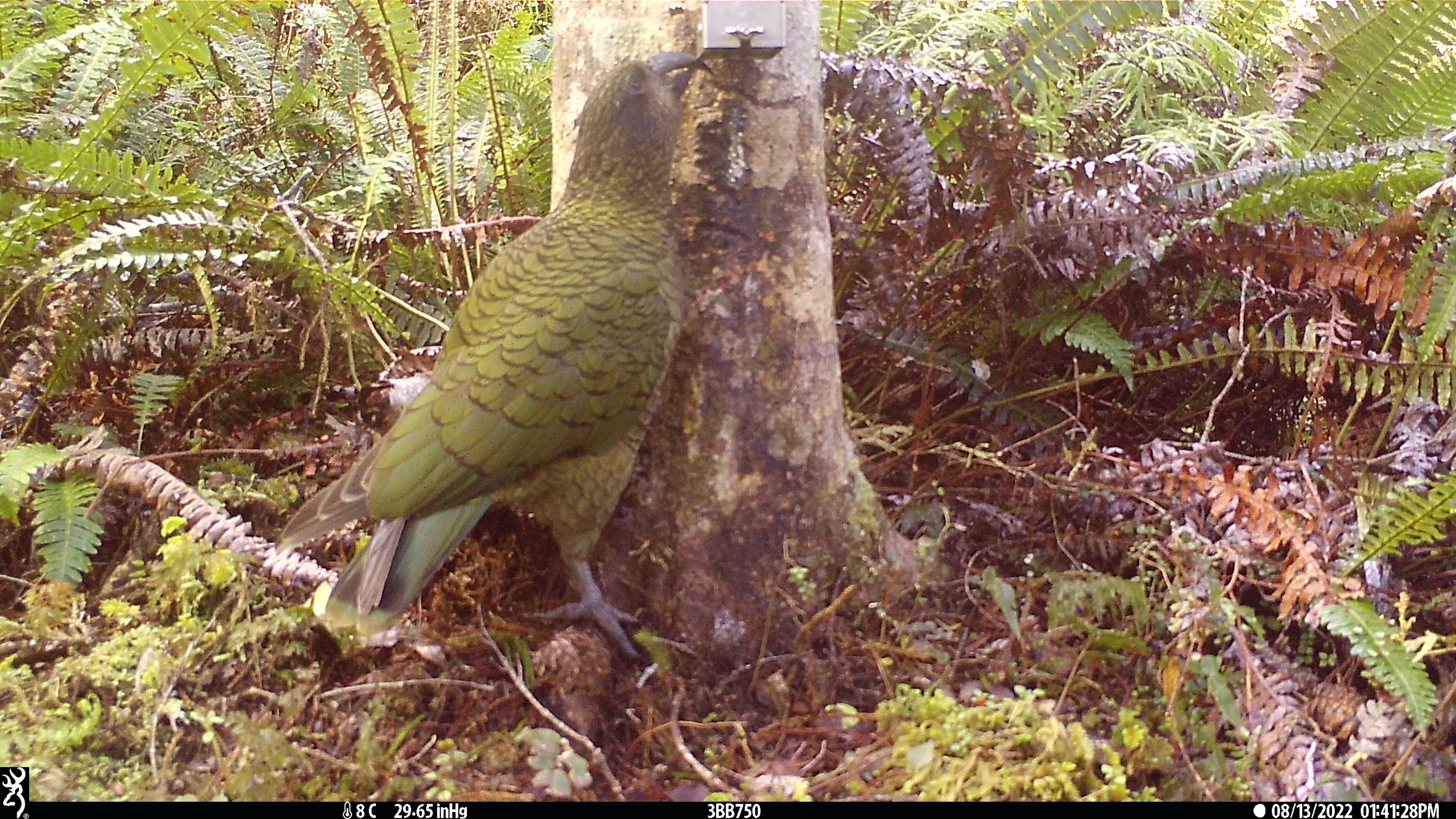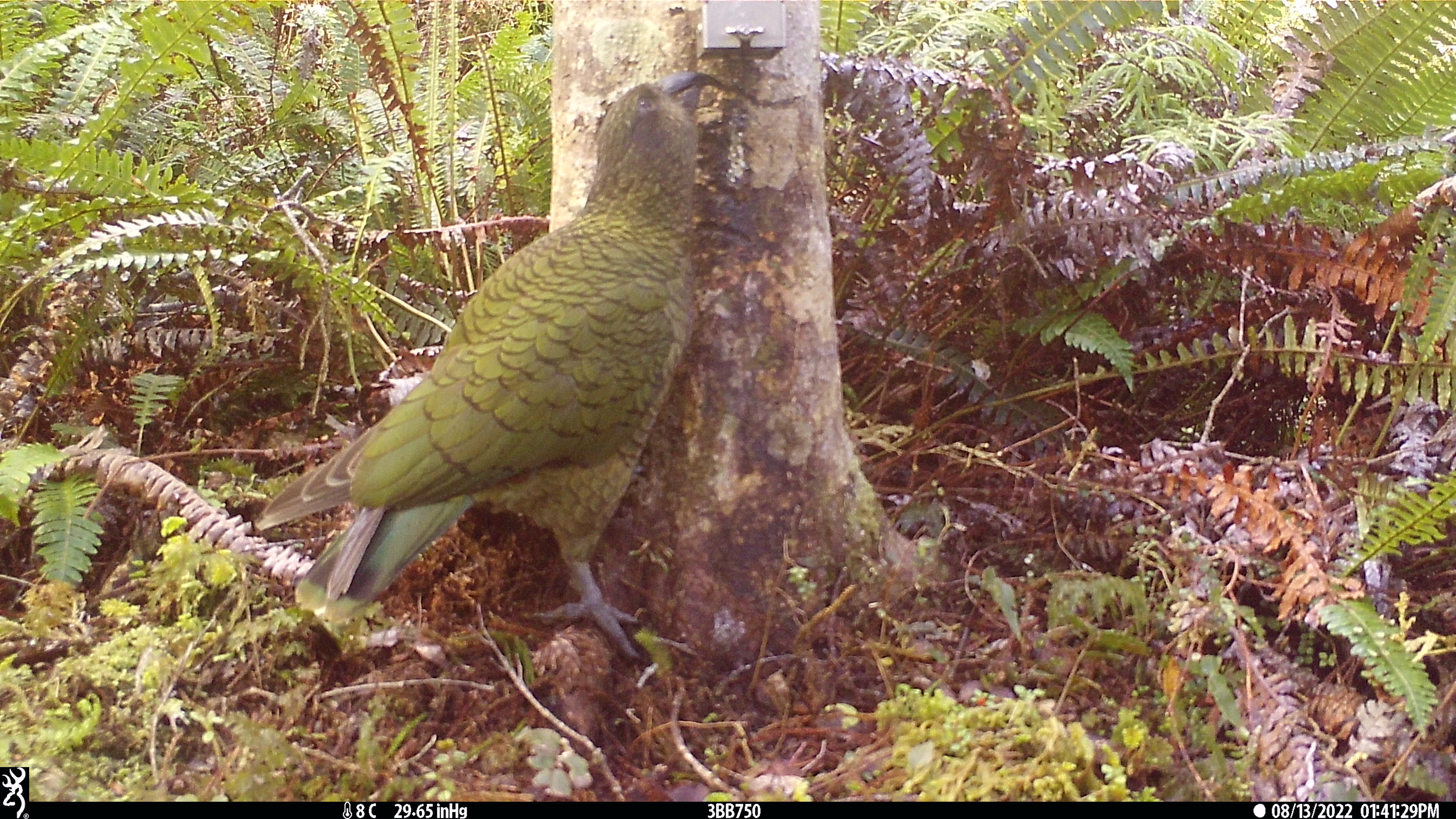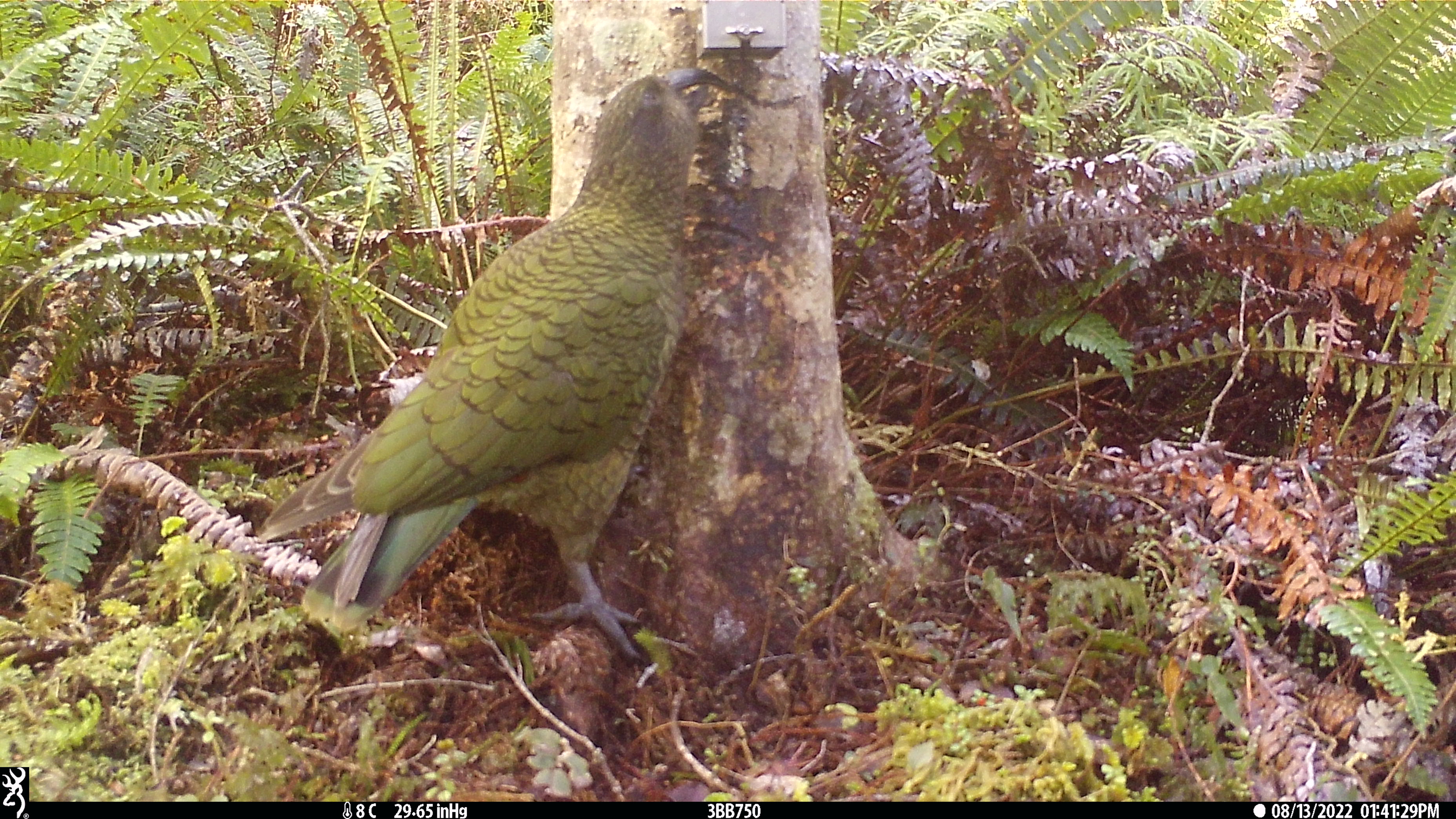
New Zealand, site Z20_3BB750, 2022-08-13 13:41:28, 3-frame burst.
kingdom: Animalia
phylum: Chordata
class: Aves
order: Psittaciformes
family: Strigopidae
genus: Nestor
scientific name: Nestor notabilis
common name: kea